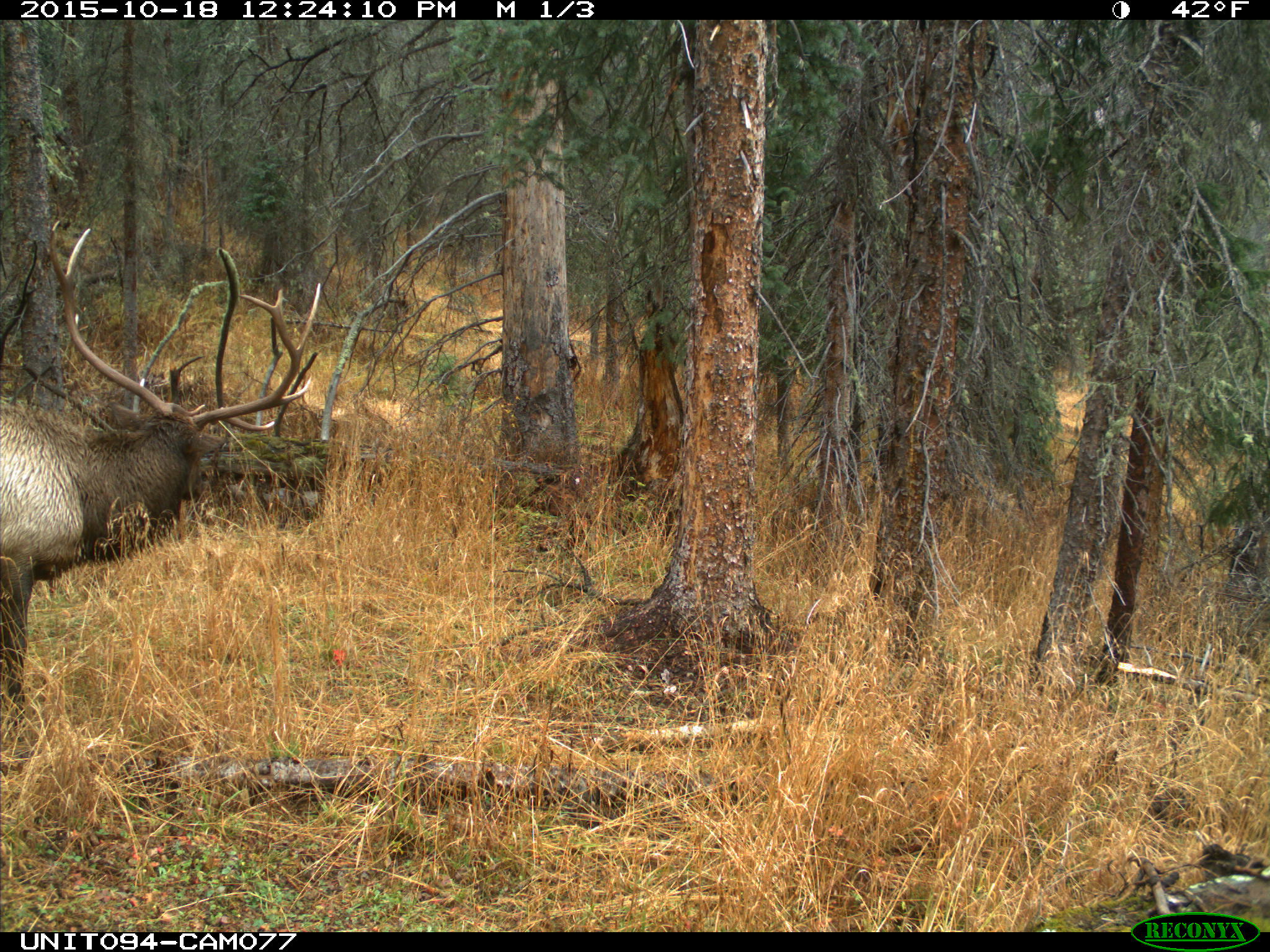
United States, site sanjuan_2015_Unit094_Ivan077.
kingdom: Animalia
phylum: Chordata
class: Mammalia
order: Artiodactyla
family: Cervidae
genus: Cervus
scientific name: Cervus elaphus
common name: red deer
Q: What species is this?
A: Cervus elaphus (red deer).